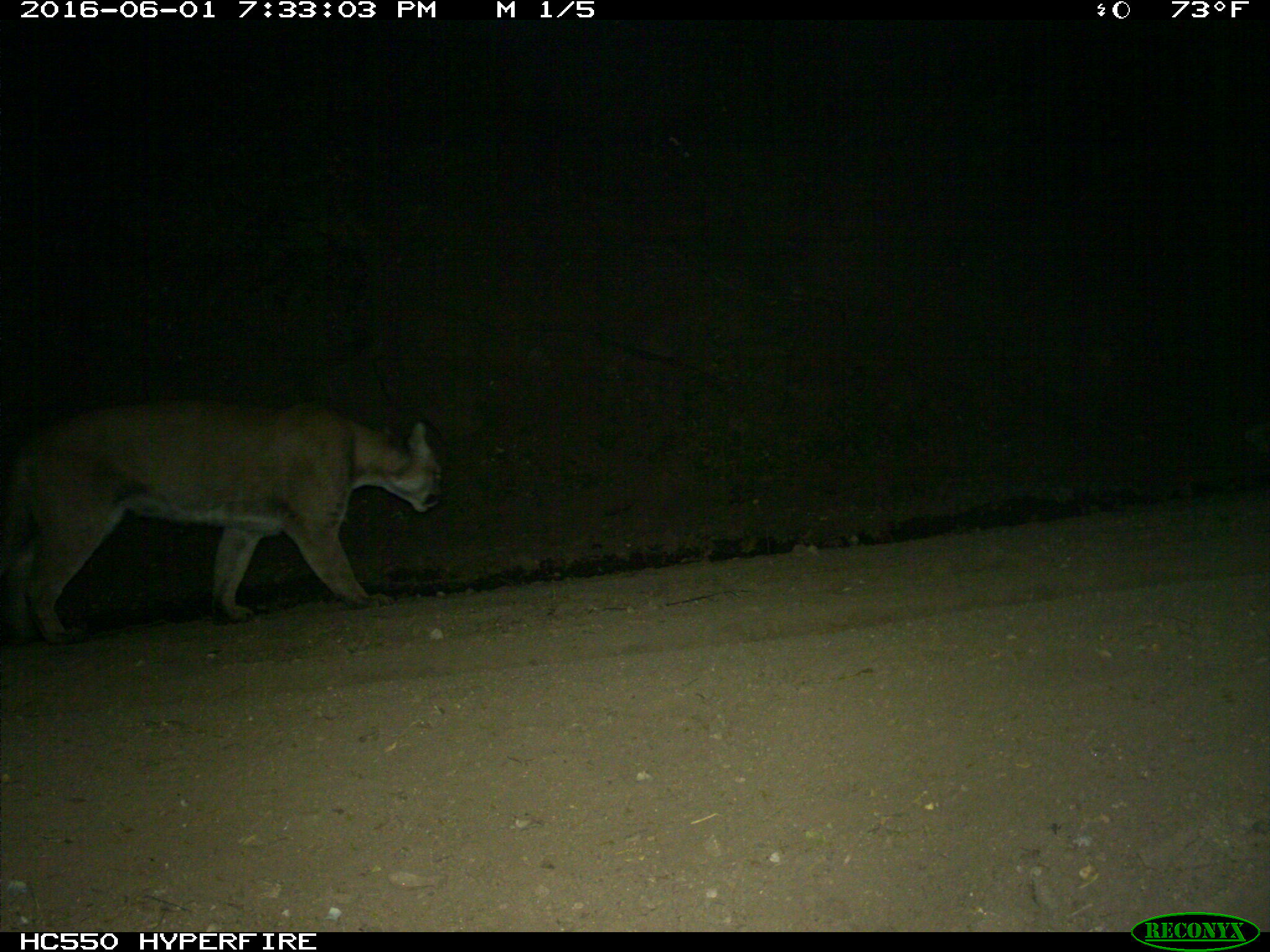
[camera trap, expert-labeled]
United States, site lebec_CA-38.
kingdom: Animalia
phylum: Chordata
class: Mammalia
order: Carnivora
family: Felidae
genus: Puma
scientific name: Puma concolor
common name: mountain lion